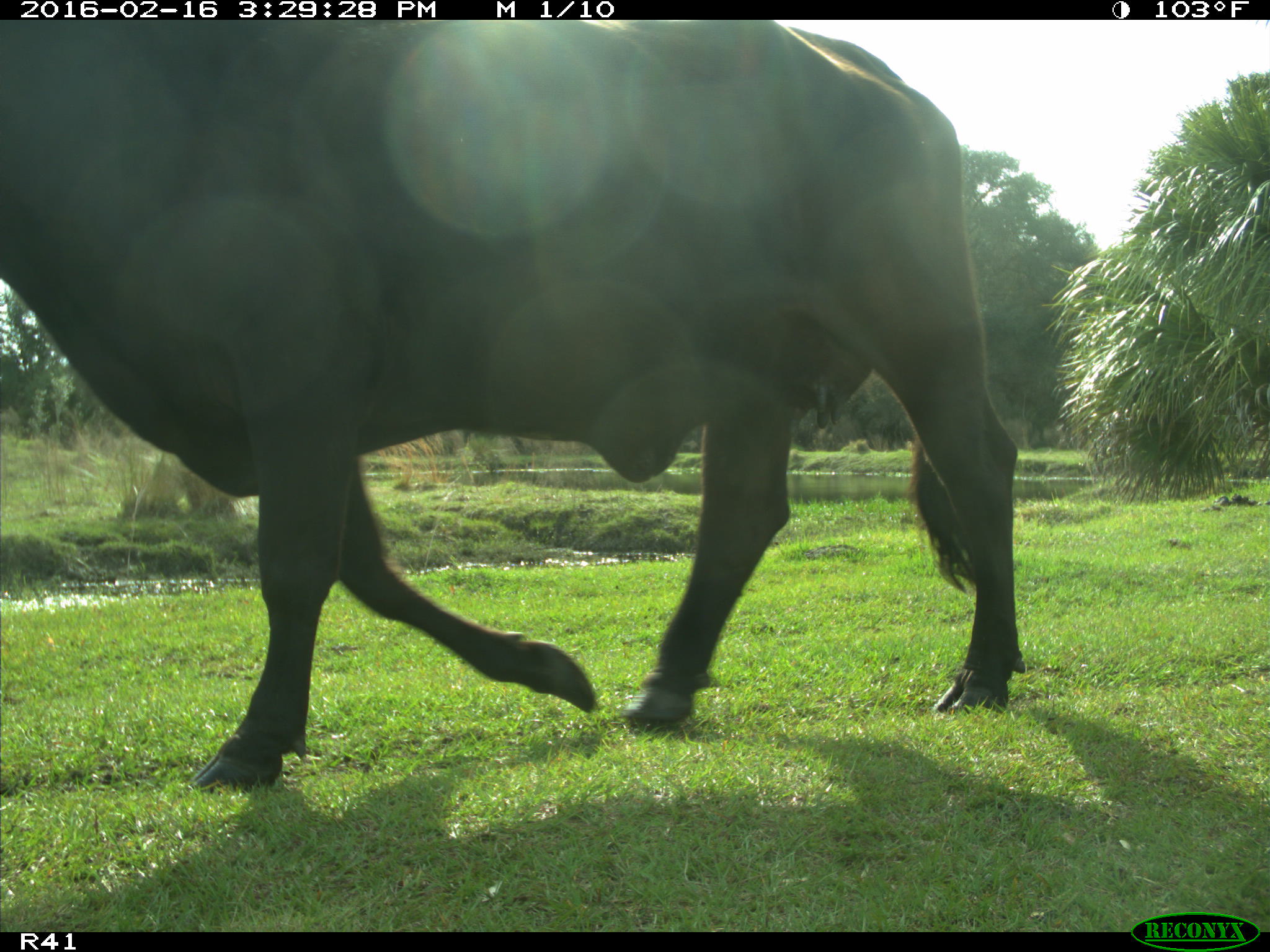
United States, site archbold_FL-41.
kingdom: Animalia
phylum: Chordata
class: Mammalia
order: Artiodactyla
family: Bovidae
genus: Bos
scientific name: Bos taurus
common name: domestic cow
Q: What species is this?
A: Bos taurus (domestic cow).